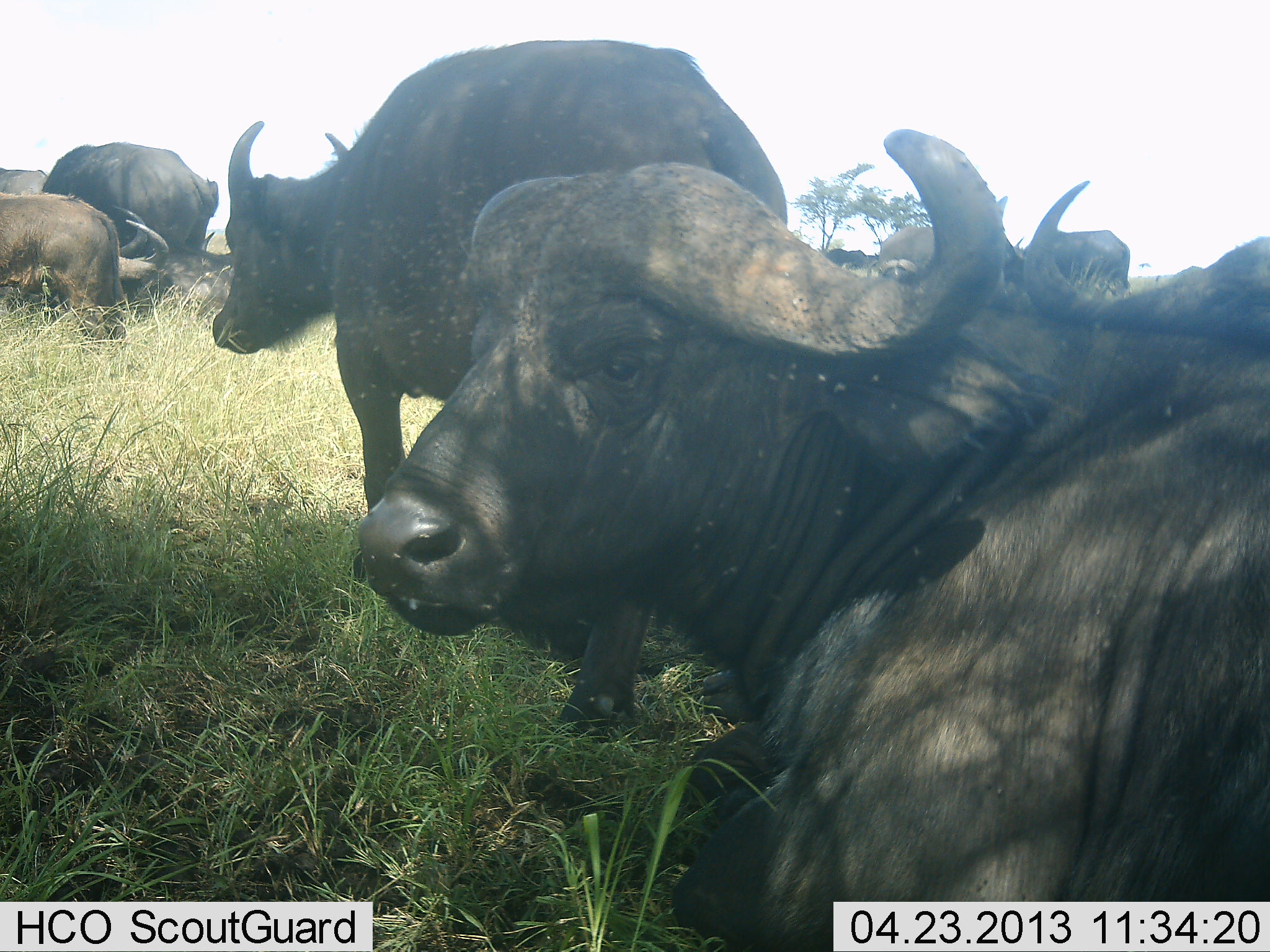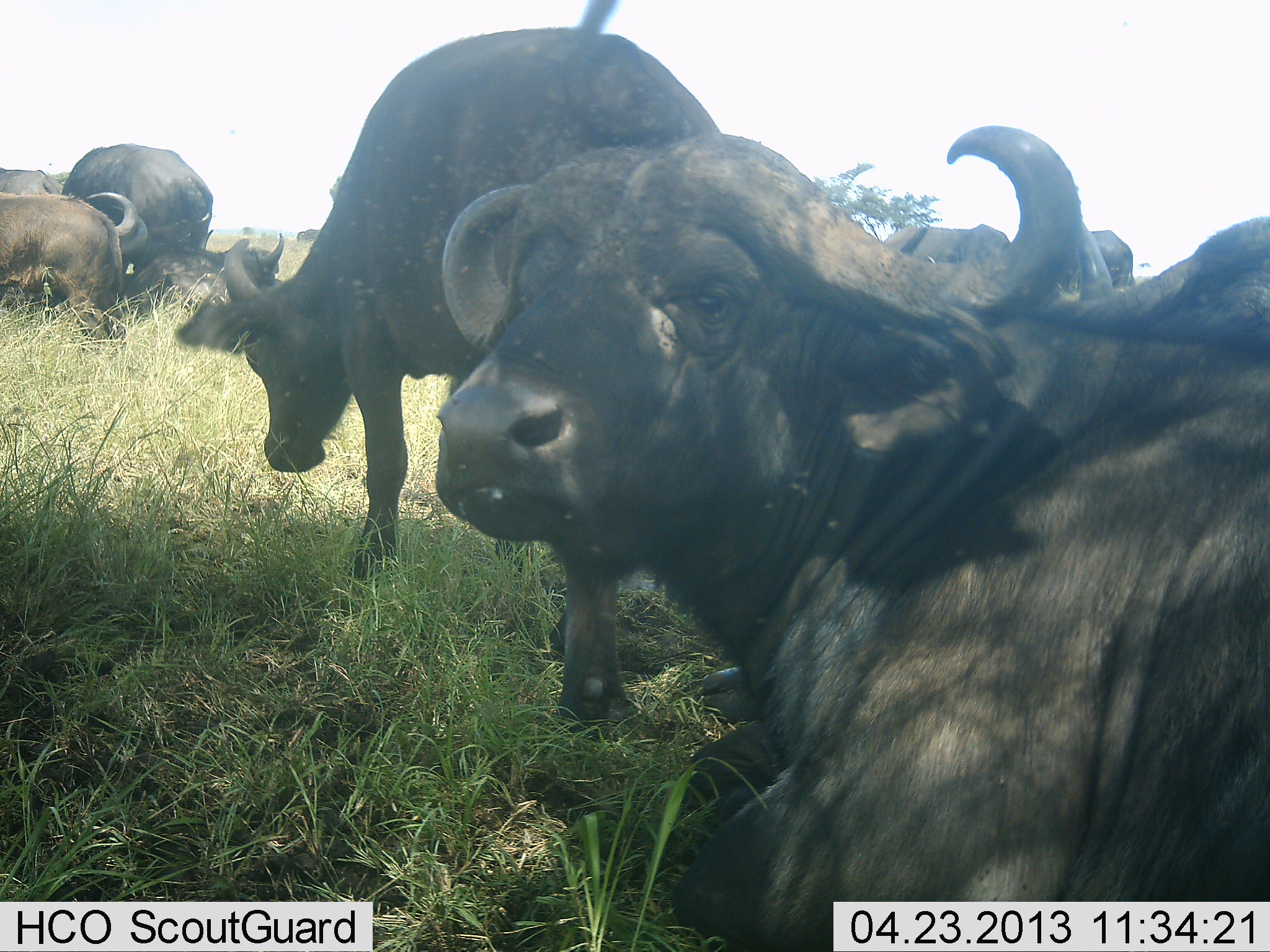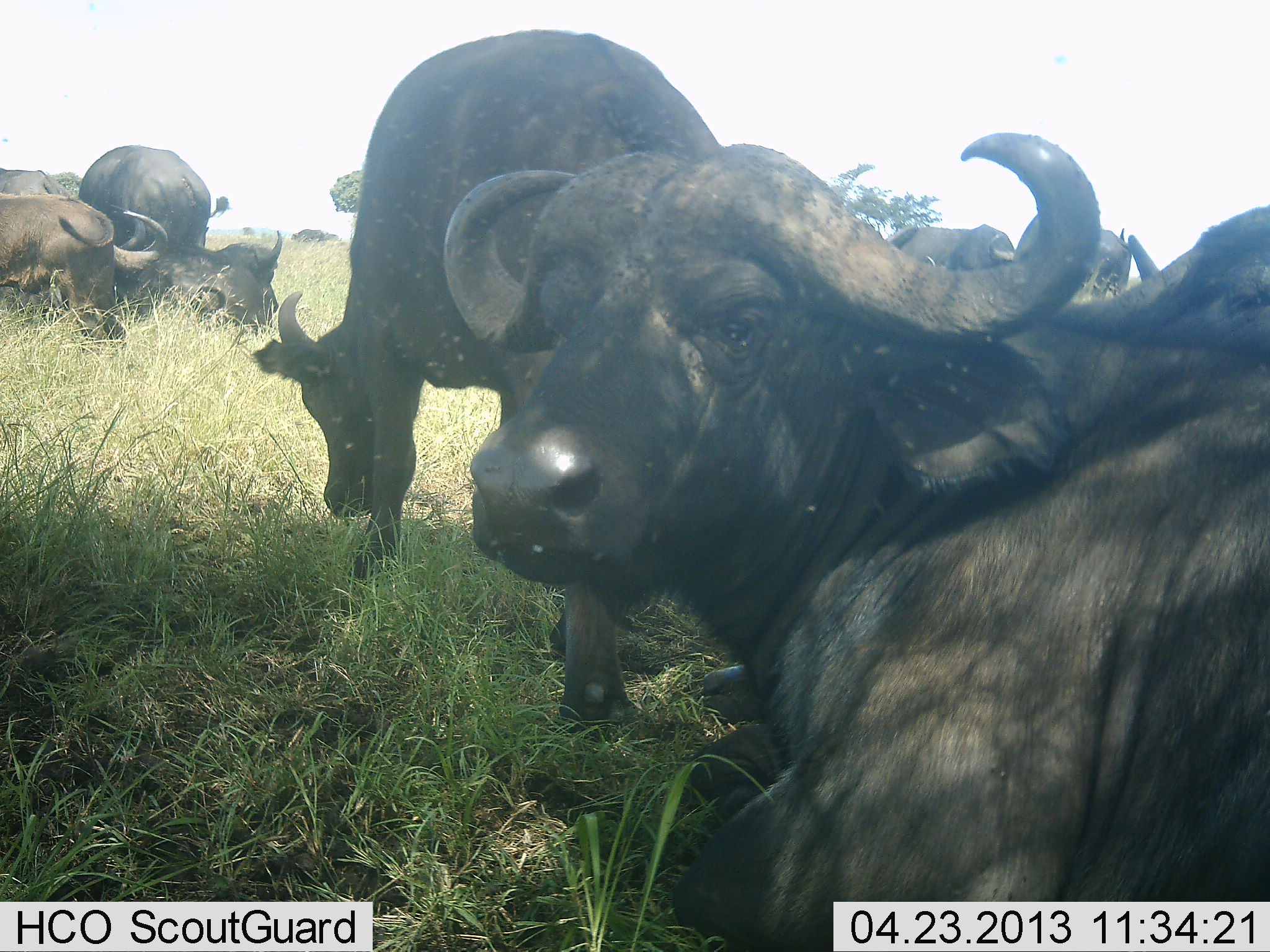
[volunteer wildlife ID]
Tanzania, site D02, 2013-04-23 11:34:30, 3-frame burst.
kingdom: Animalia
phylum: Chordata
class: Mammalia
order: Artiodactyla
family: Bovidae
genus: Syncerus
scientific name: Syncerus caffer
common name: cape buffalo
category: buffalo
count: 8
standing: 52%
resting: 78%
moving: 9%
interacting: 13%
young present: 4%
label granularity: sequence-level